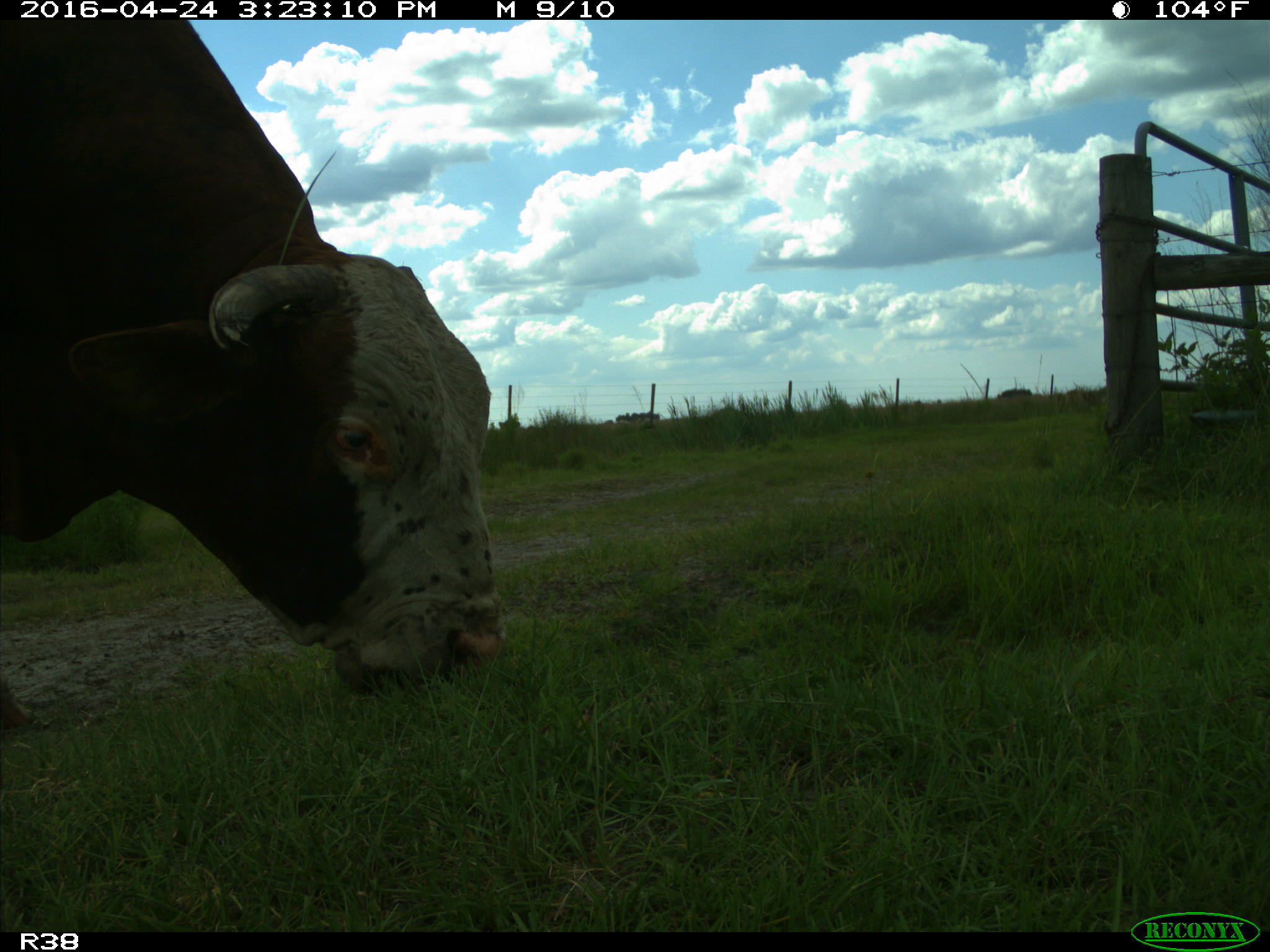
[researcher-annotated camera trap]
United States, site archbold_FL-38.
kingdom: Animalia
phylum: Chordata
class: Mammalia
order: Artiodactyla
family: Bovidae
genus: Bos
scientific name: Bos taurus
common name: domestic cow